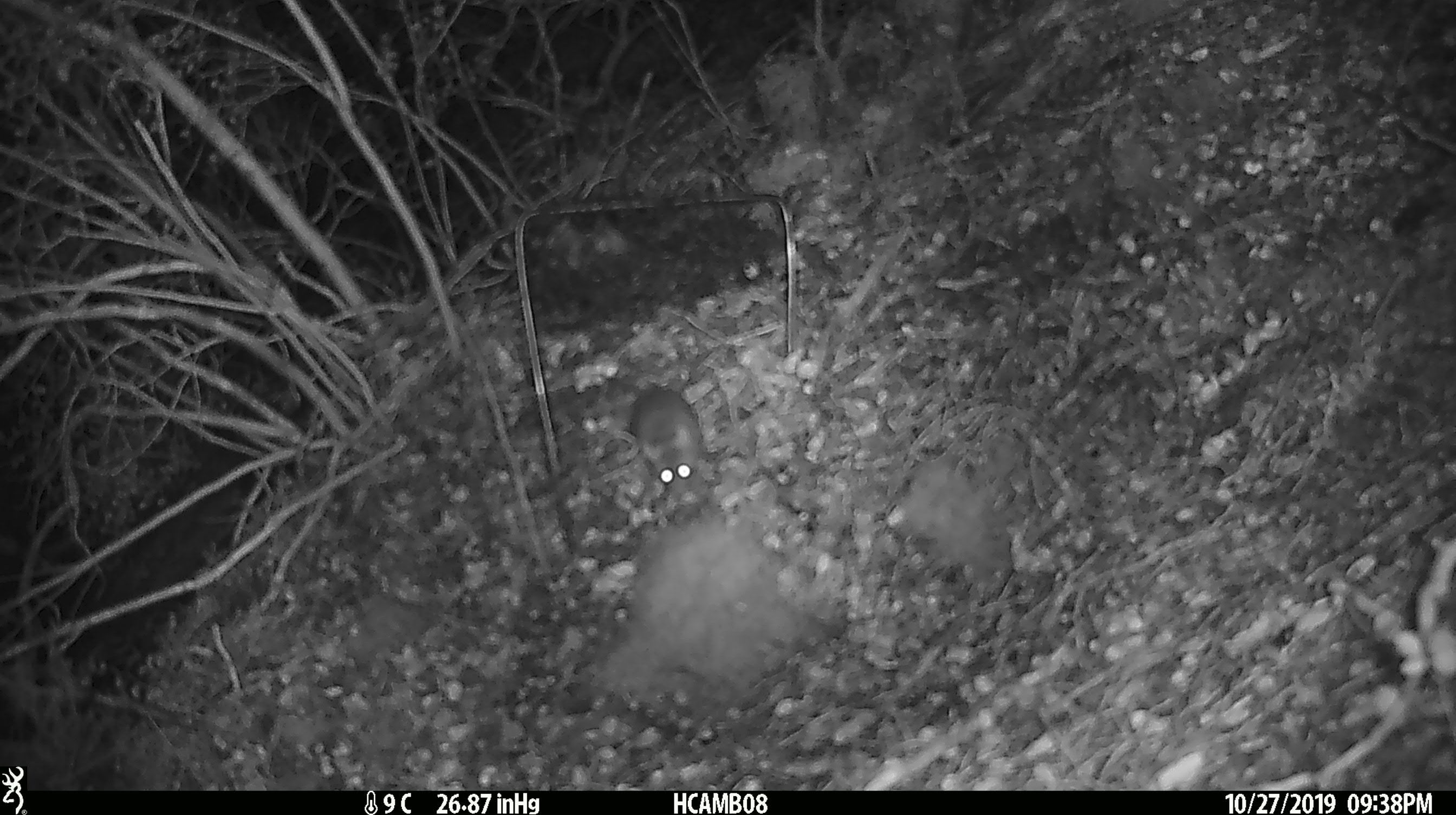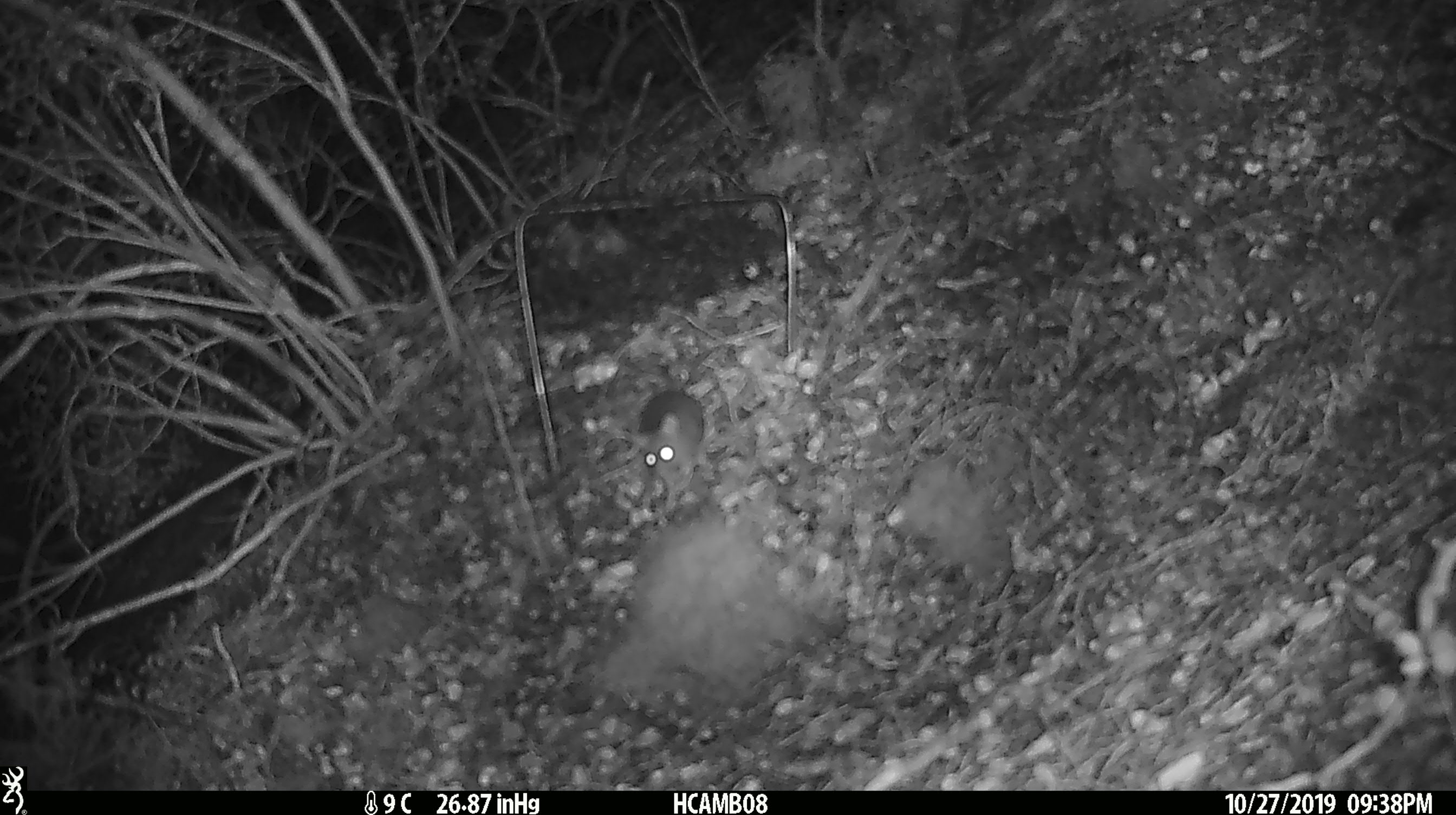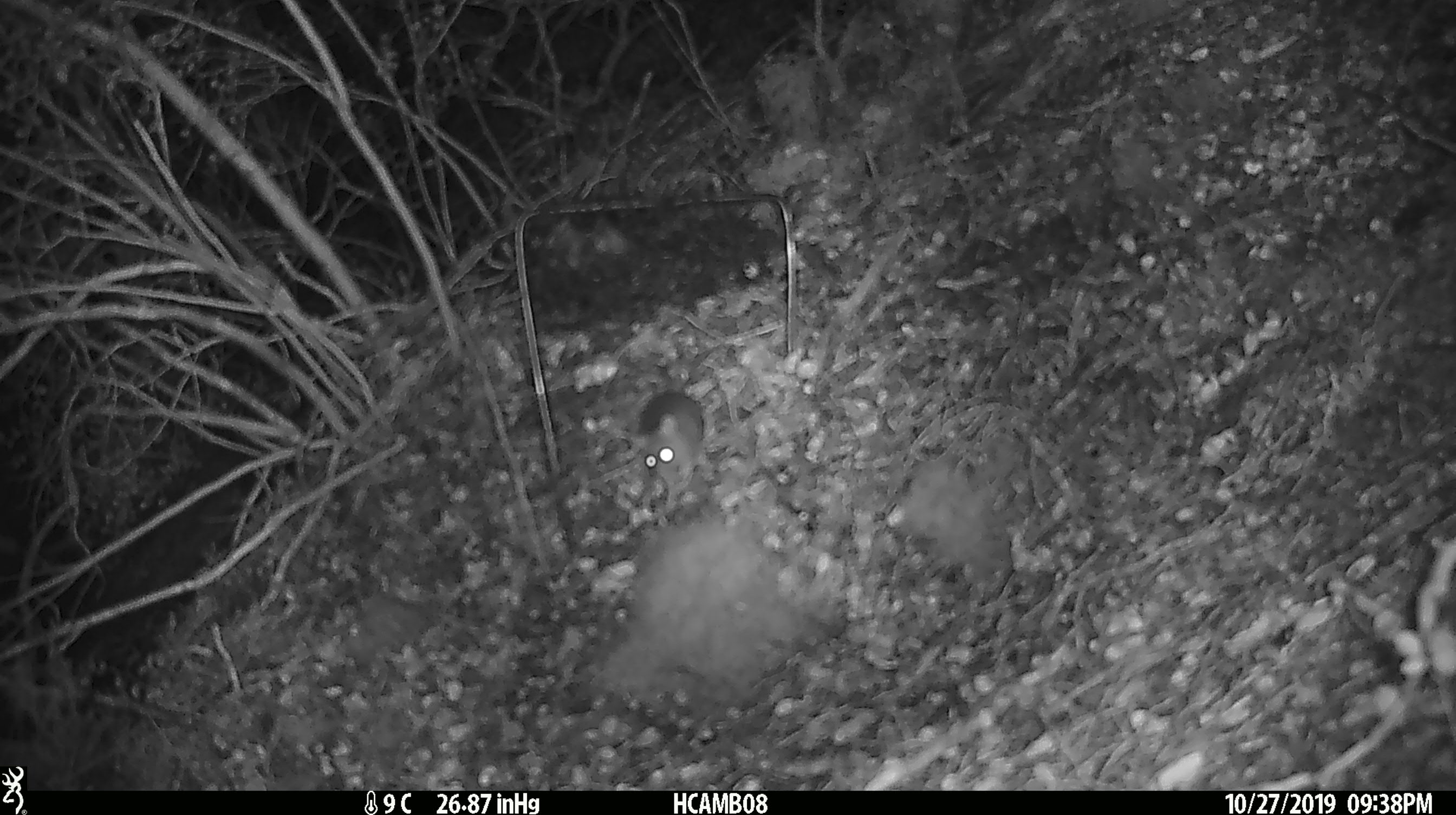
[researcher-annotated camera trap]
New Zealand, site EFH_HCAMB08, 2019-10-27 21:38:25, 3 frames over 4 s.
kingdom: Animalia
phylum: Chordata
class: Mammalia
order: Rodentia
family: Muridae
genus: Mus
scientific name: Mus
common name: mouse